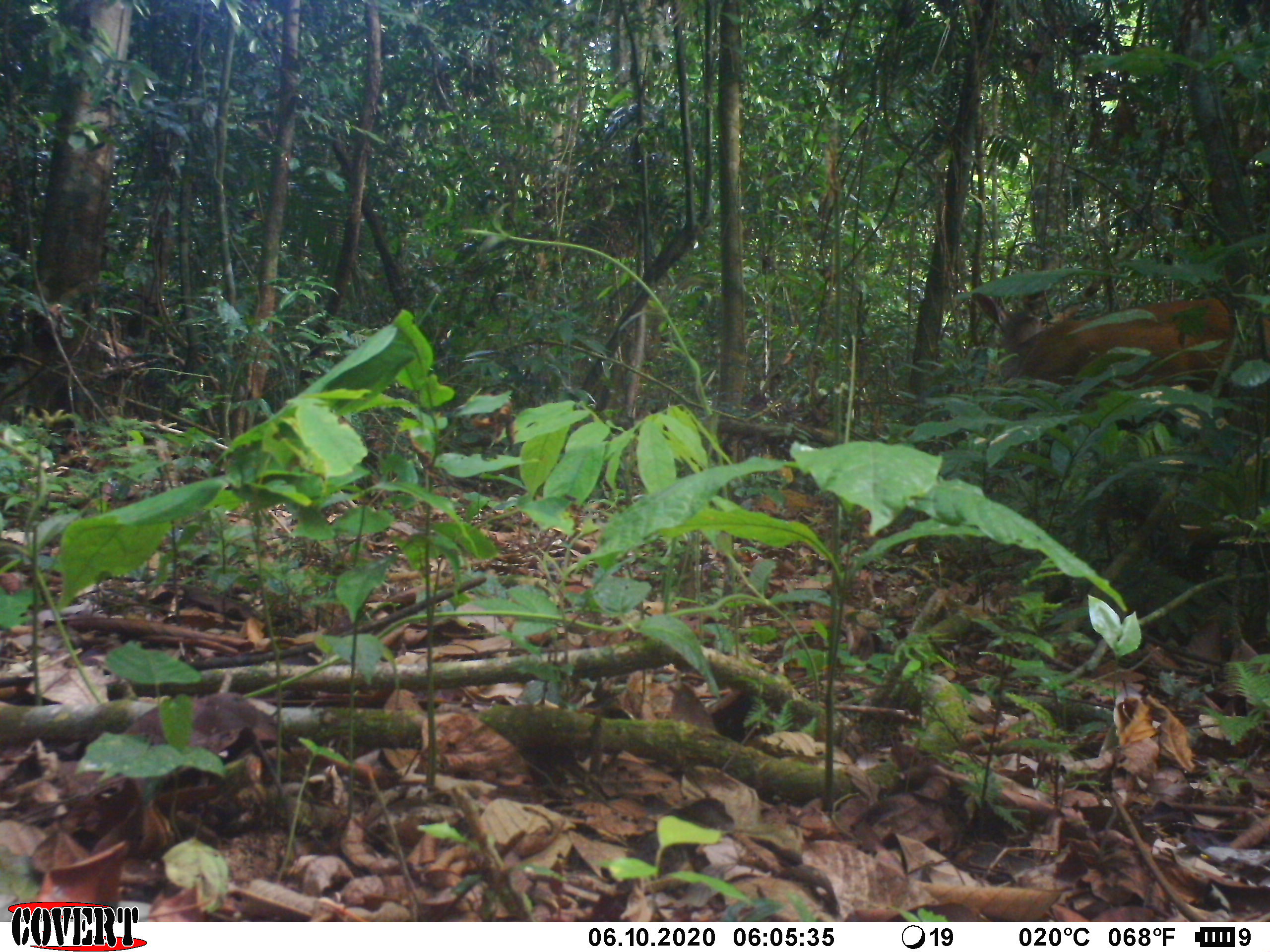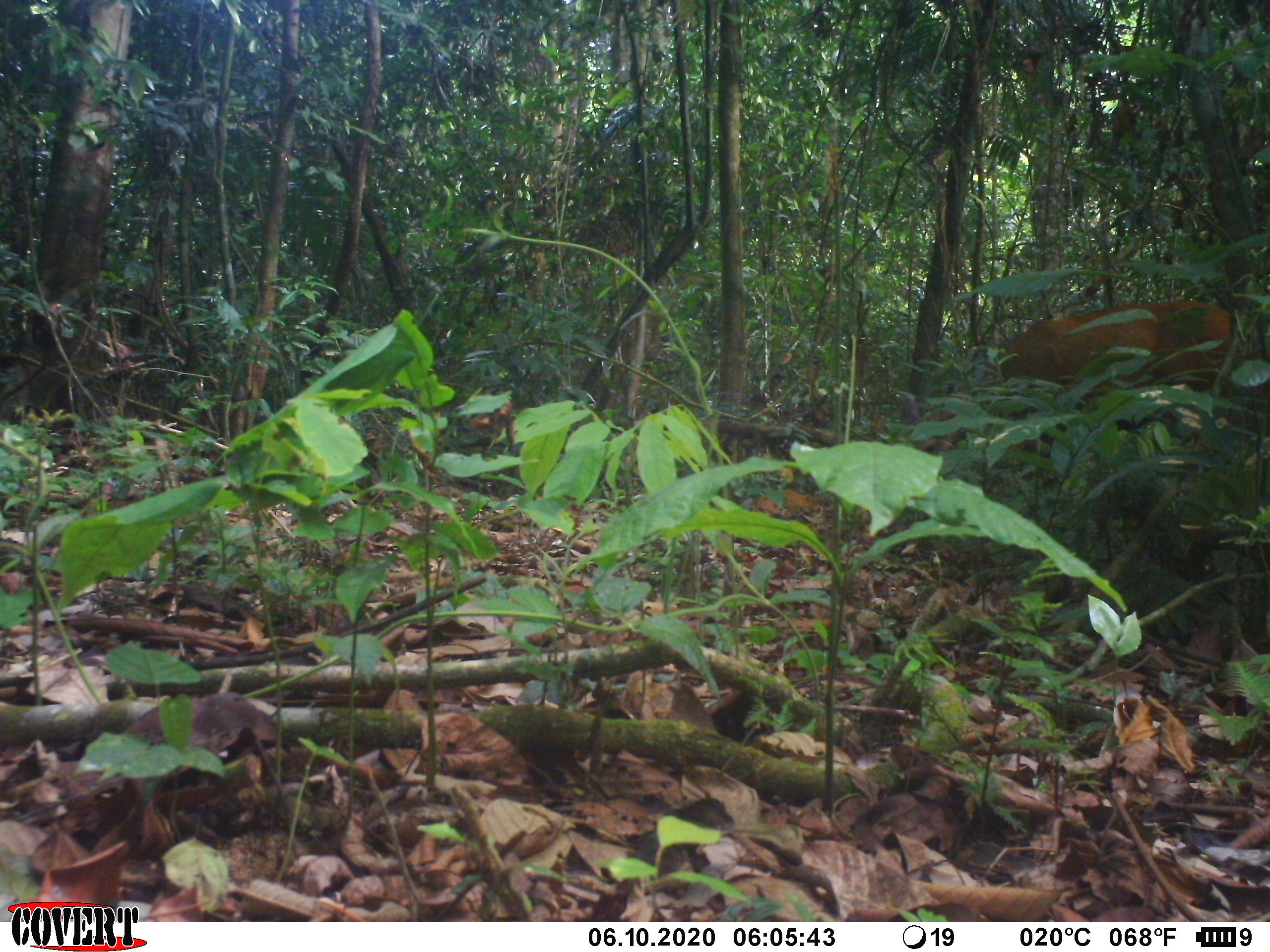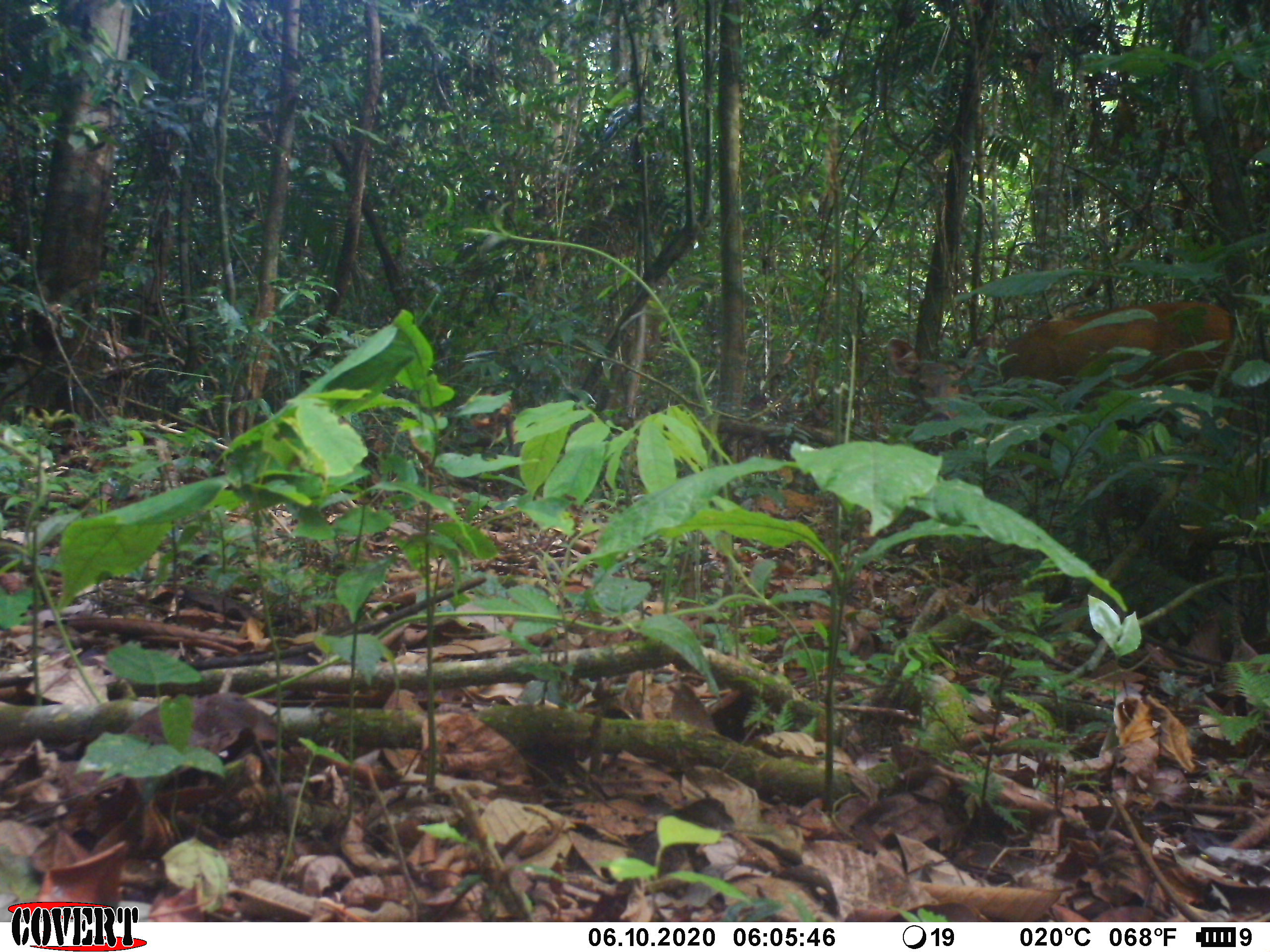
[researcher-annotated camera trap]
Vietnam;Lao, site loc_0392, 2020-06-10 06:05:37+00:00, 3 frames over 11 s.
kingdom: Animalia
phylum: Chordata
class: Mammalia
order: Artiodactyla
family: Cervidae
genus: Rusa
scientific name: Rusa unicolor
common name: sambar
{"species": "sambar (Rusa unicolor)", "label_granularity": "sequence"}